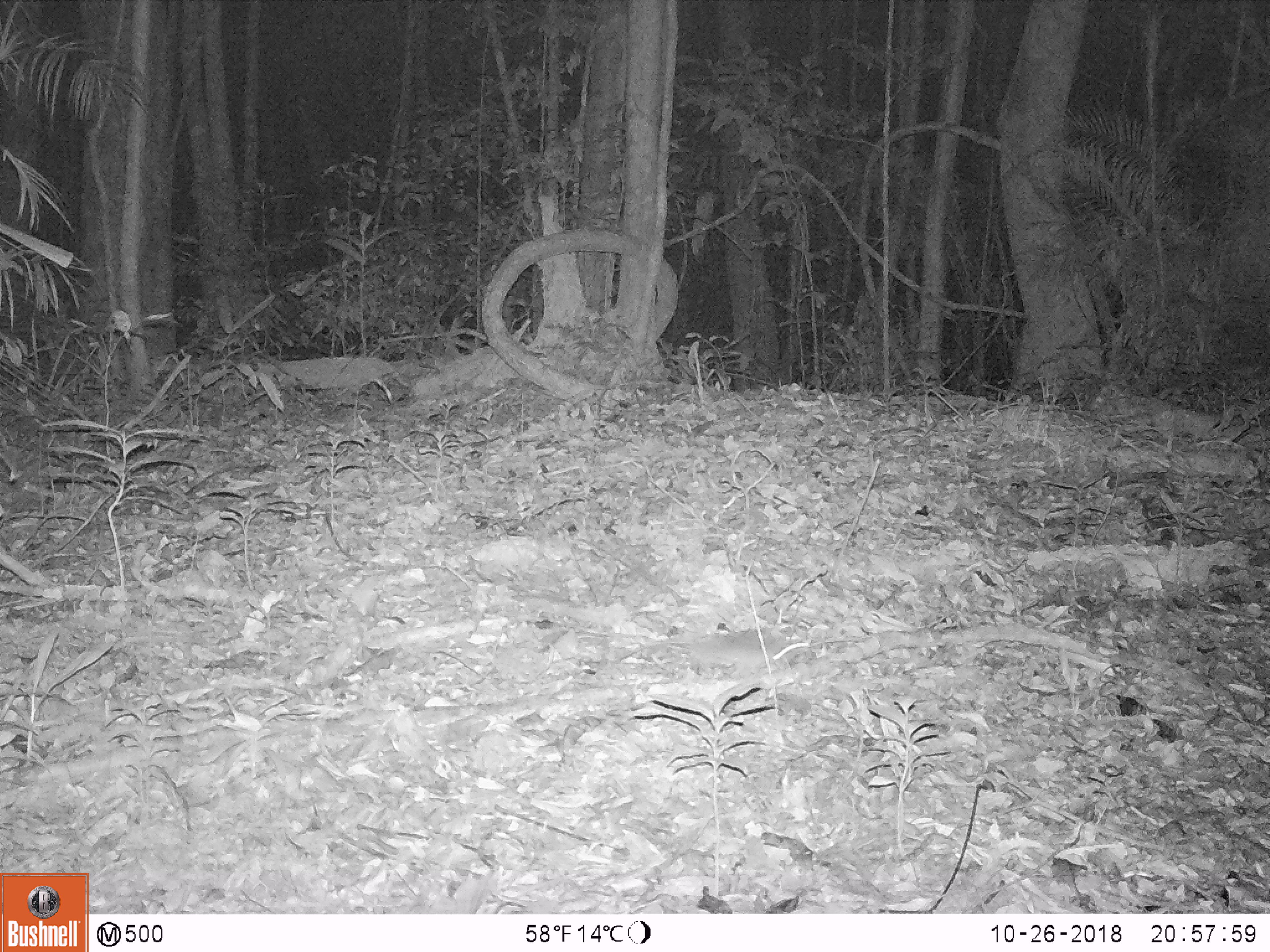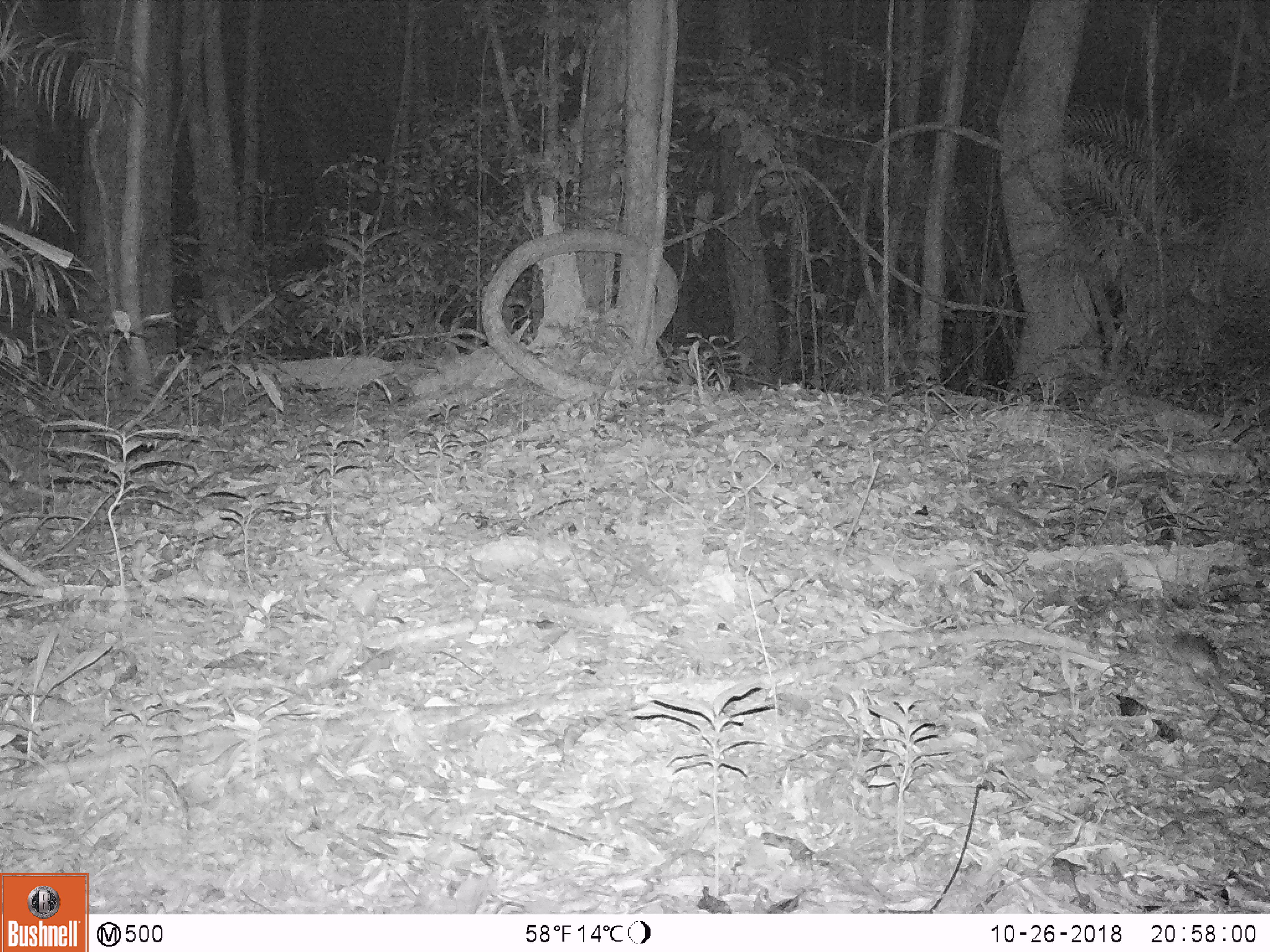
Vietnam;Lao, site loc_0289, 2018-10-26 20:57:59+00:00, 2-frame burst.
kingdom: Animalia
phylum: Chordata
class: Mammalia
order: Rodentia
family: Muridae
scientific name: Muridae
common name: old-world mice and rats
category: unidentified murid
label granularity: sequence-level